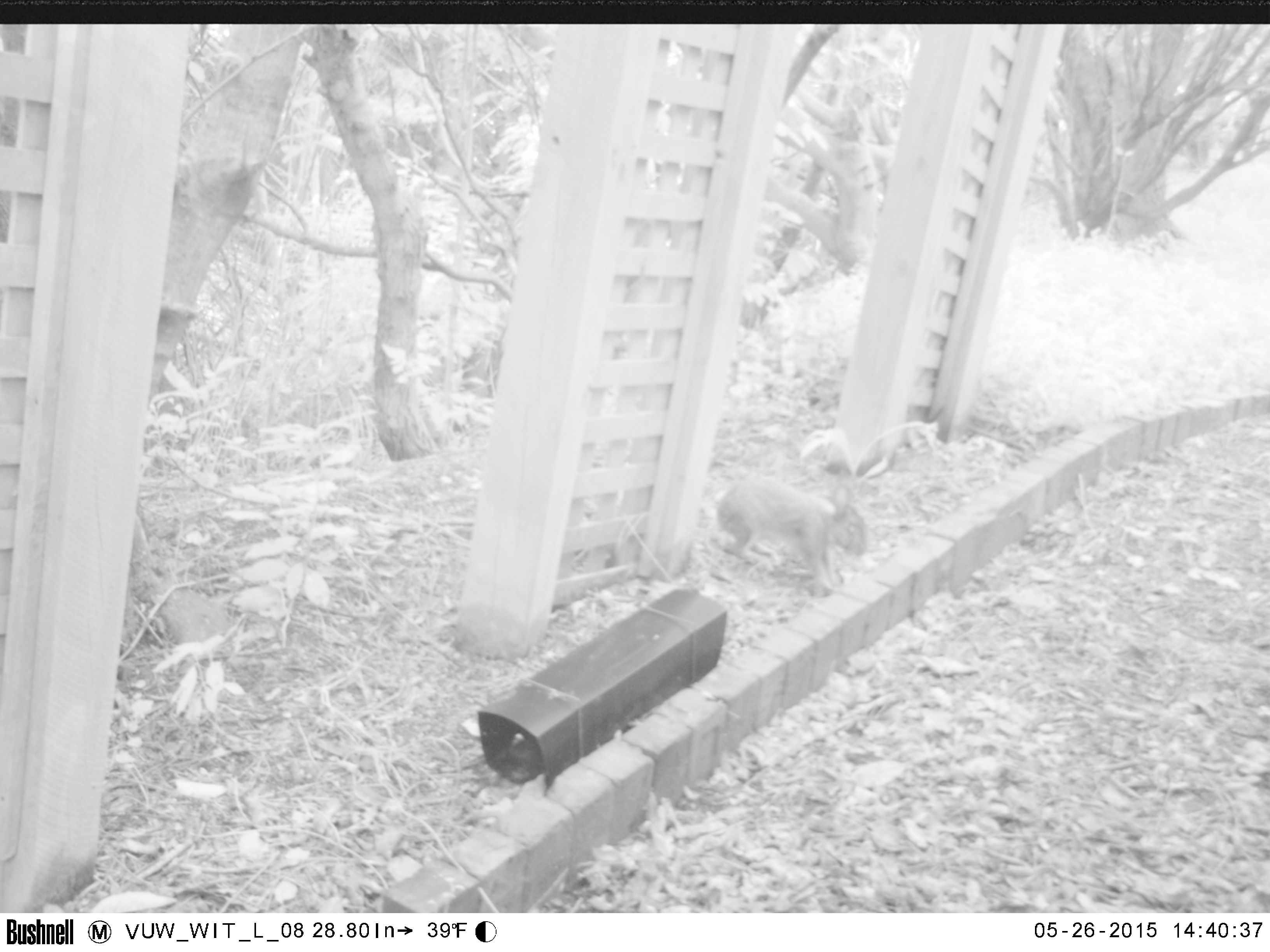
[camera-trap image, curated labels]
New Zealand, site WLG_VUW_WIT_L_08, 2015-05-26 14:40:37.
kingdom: Animalia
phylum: Chordata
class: Mammalia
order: Lagomorpha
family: Leporidae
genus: Oryctolagus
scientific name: Oryctolagus cuniculus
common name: european rabbit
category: rabbit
Rabbit (european rabbit) (Oryctolagus cuniculus).